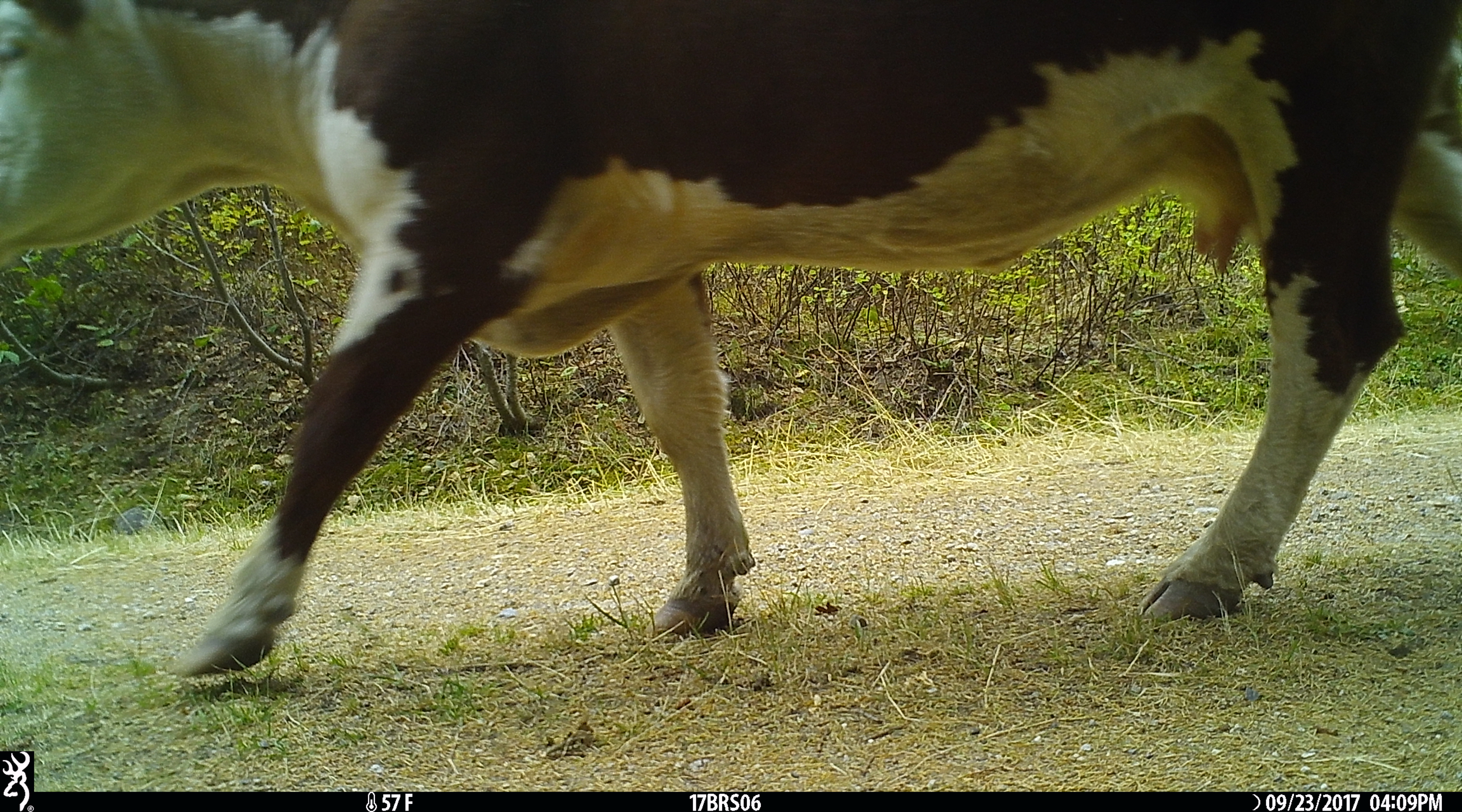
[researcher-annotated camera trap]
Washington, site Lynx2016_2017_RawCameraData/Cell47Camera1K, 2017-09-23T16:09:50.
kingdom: Animalia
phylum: Chordata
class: Mammalia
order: Artiodactyla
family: Bovidae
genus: Bos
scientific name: Bos taurus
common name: domestic cattle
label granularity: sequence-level